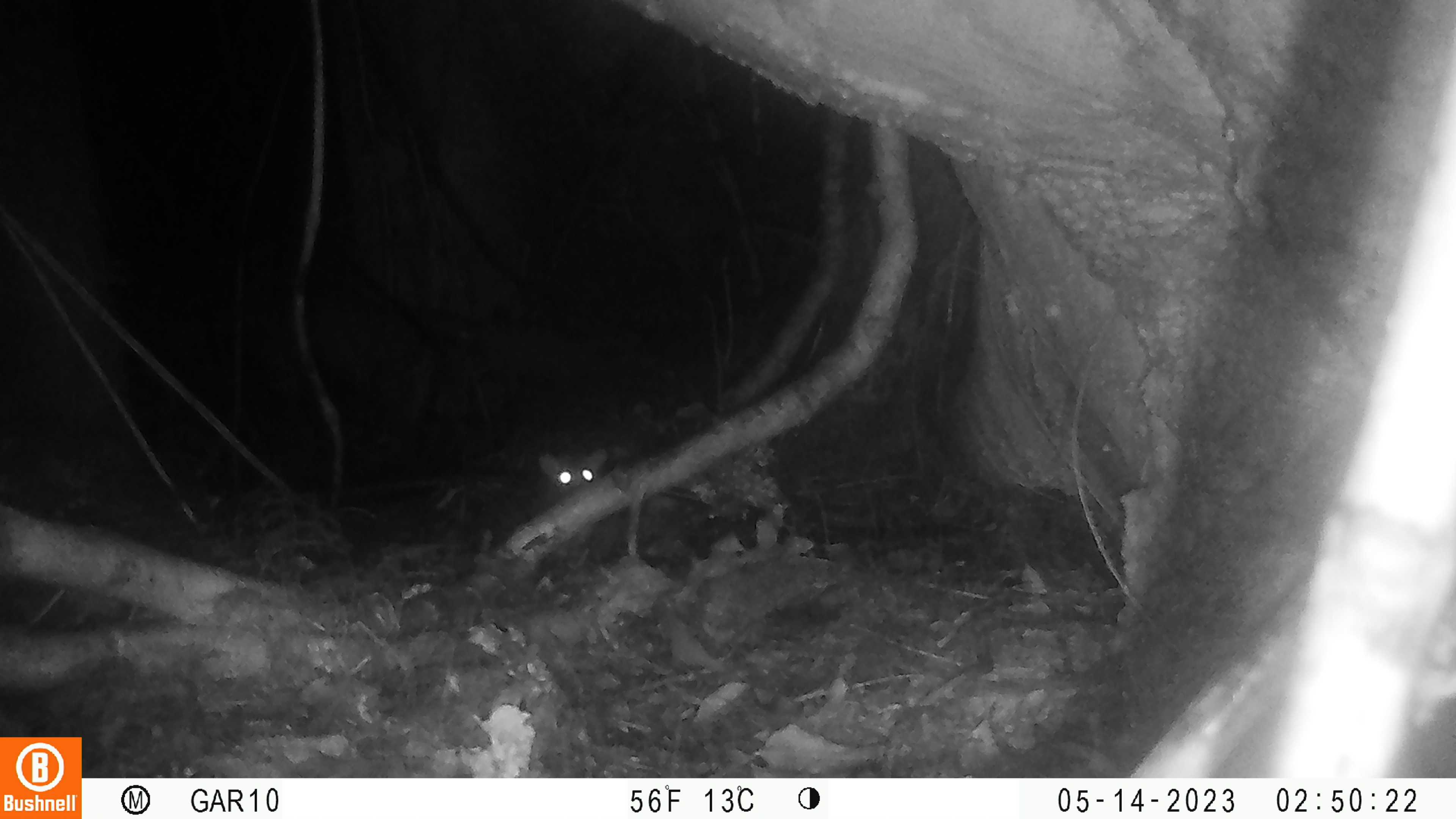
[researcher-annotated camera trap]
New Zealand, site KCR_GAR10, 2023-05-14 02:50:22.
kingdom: Animalia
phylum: Chordata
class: Mammalia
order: Rodentia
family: Muridae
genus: Rattus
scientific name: Rattus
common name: rat